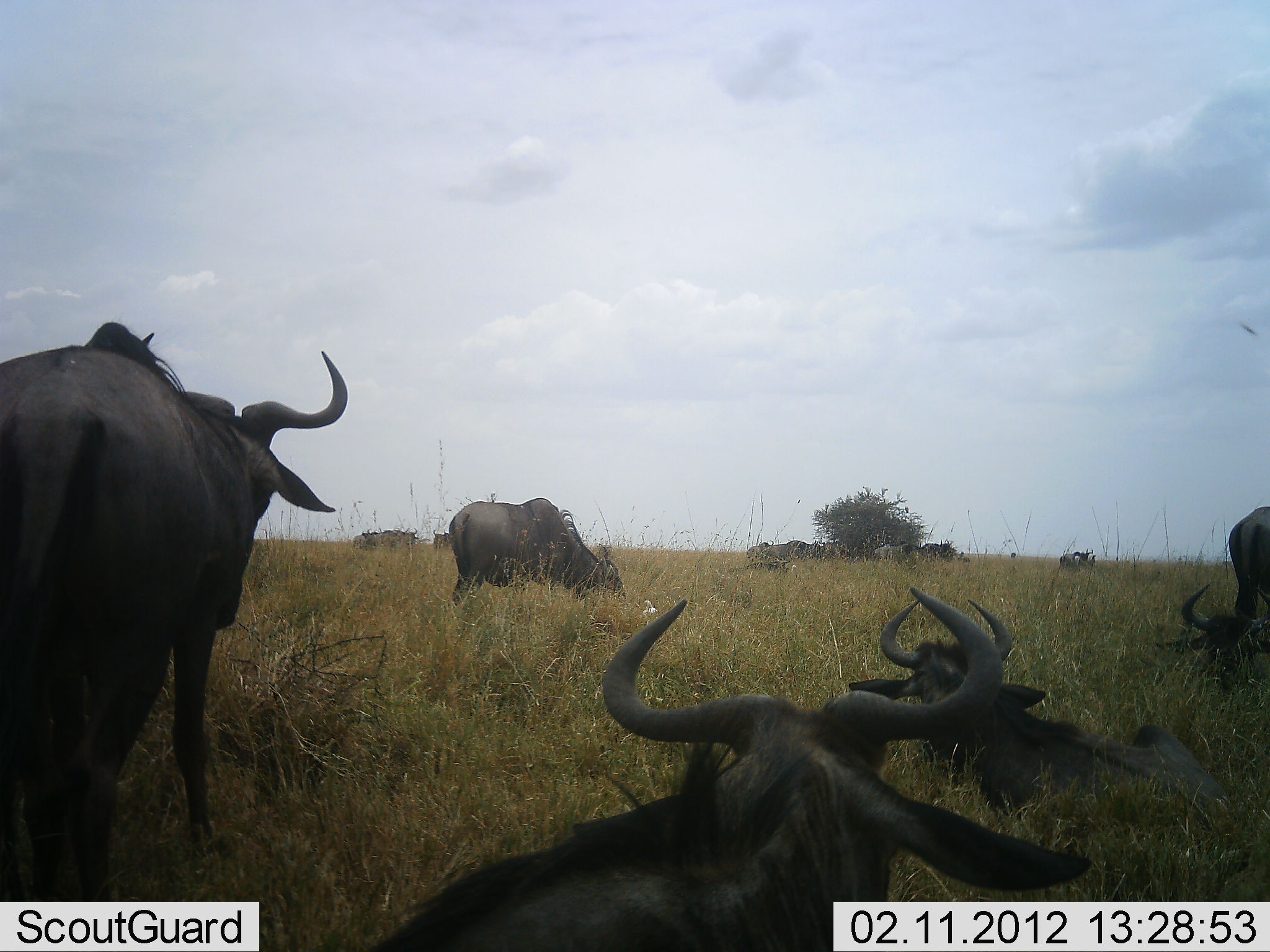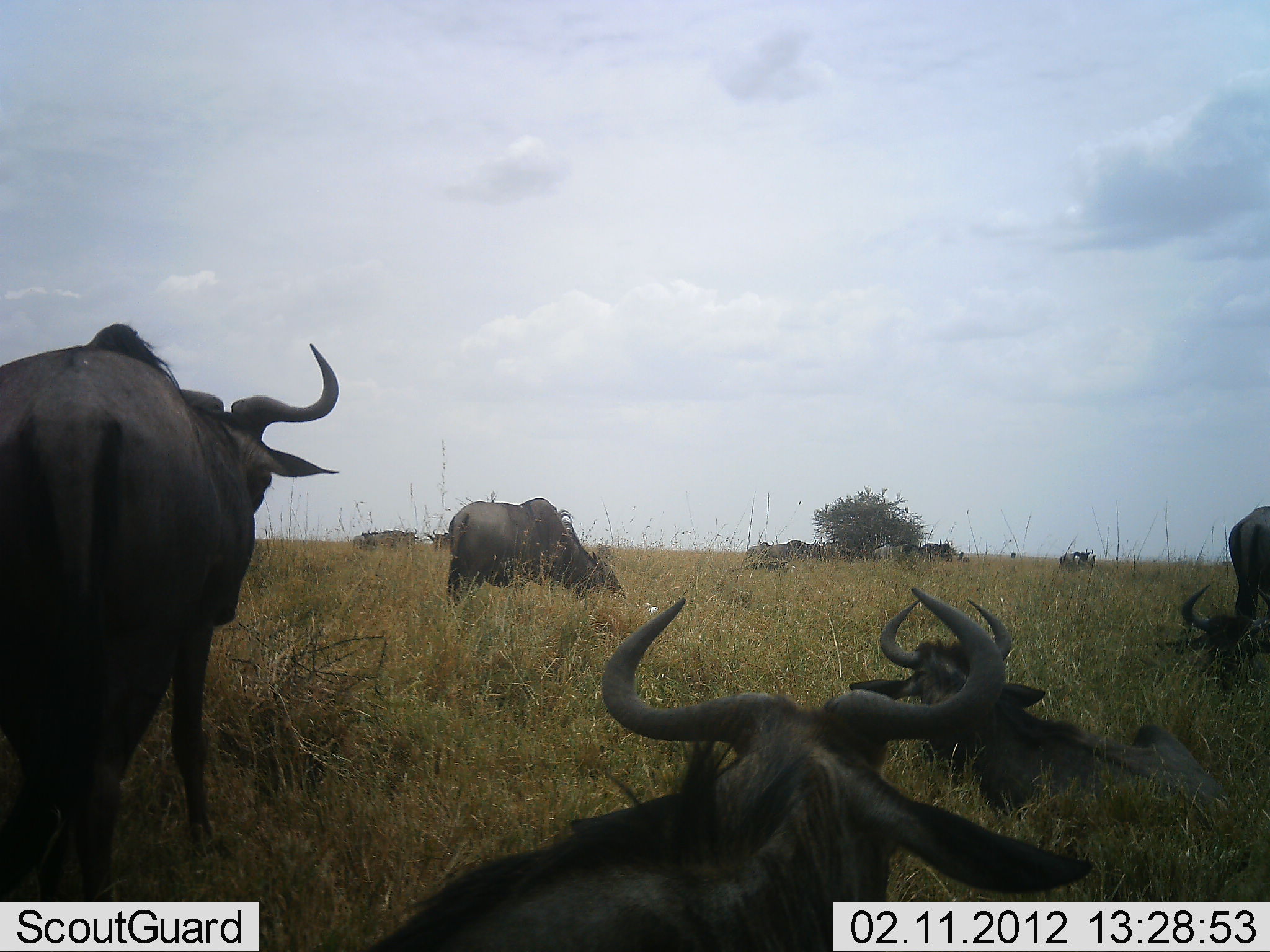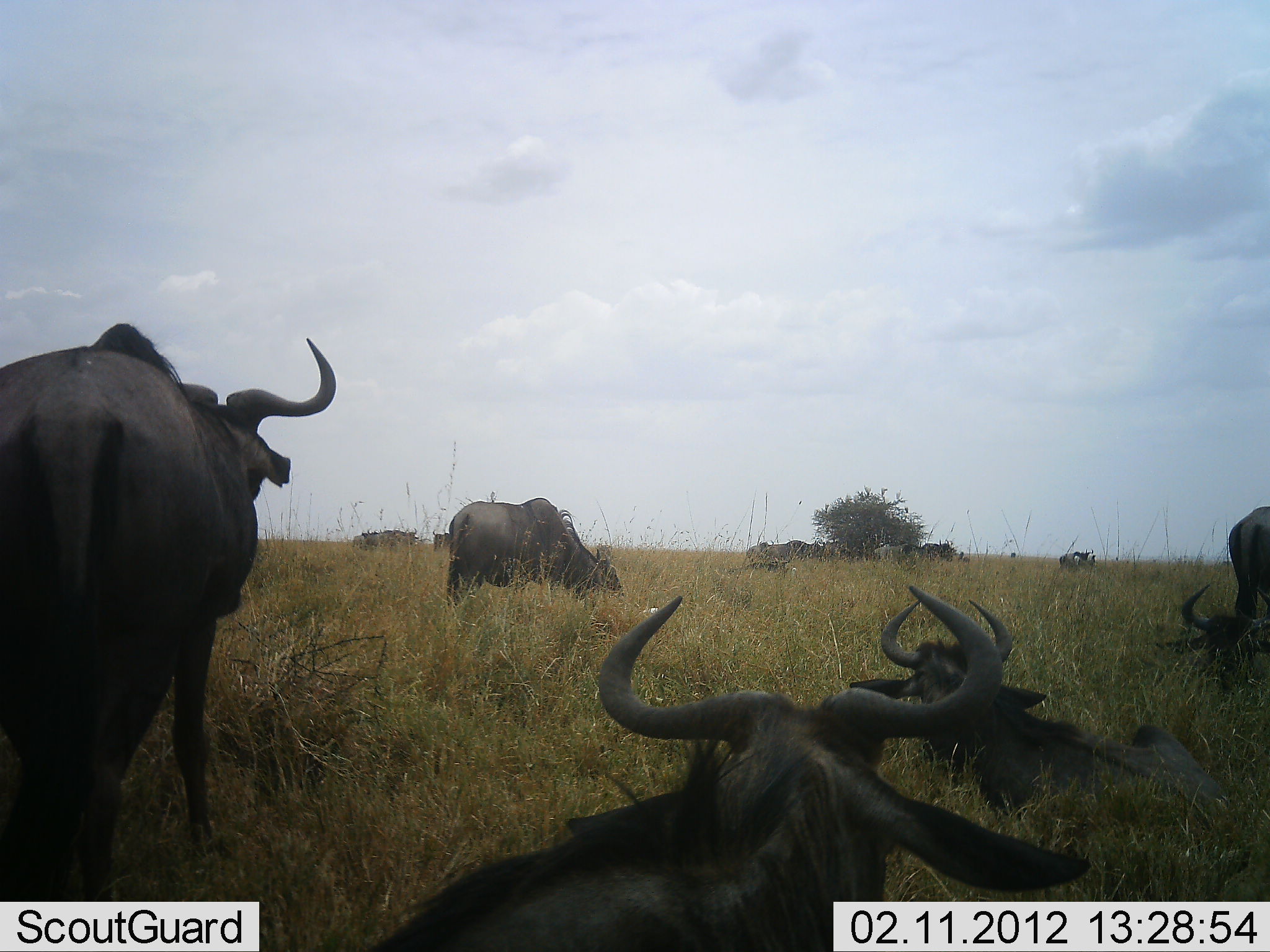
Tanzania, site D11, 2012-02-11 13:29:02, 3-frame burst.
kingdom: Animalia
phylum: Chordata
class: Mammalia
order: Artiodactyla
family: Bovidae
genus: Connochaetes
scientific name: Connochaetes taurinus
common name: blue wildebeest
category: wildebeest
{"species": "wildebeest (blue wildebeest) (Connochaetes taurinus)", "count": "11-50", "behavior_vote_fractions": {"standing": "100%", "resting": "100%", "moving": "8%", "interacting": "0%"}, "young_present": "0%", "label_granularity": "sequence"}